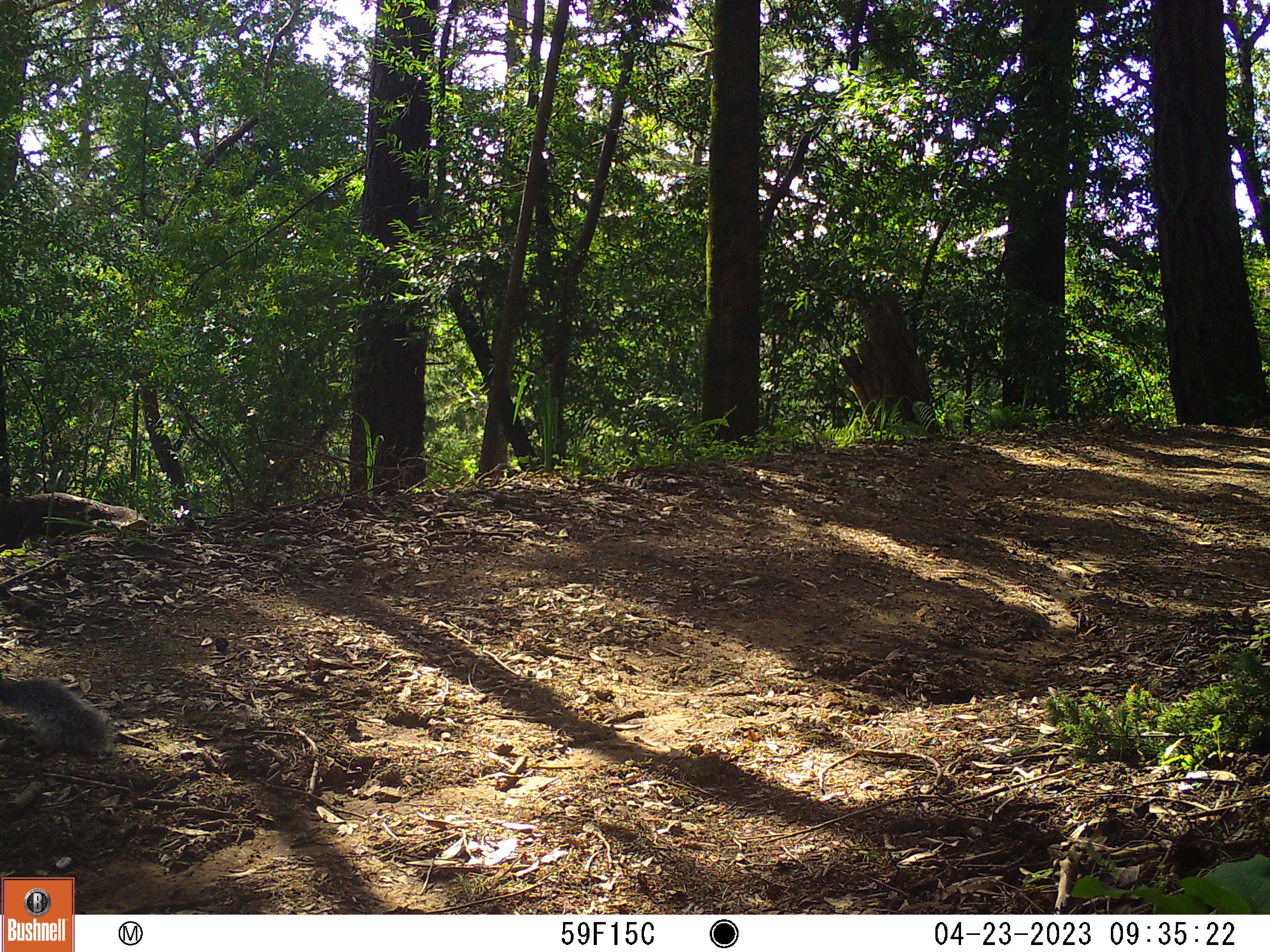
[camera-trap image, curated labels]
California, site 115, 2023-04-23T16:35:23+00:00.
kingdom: Animalia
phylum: Chordata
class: Mammalia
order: Rodentia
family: Sciuridae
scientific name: Sciuridae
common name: squirrel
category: unknown squirrel